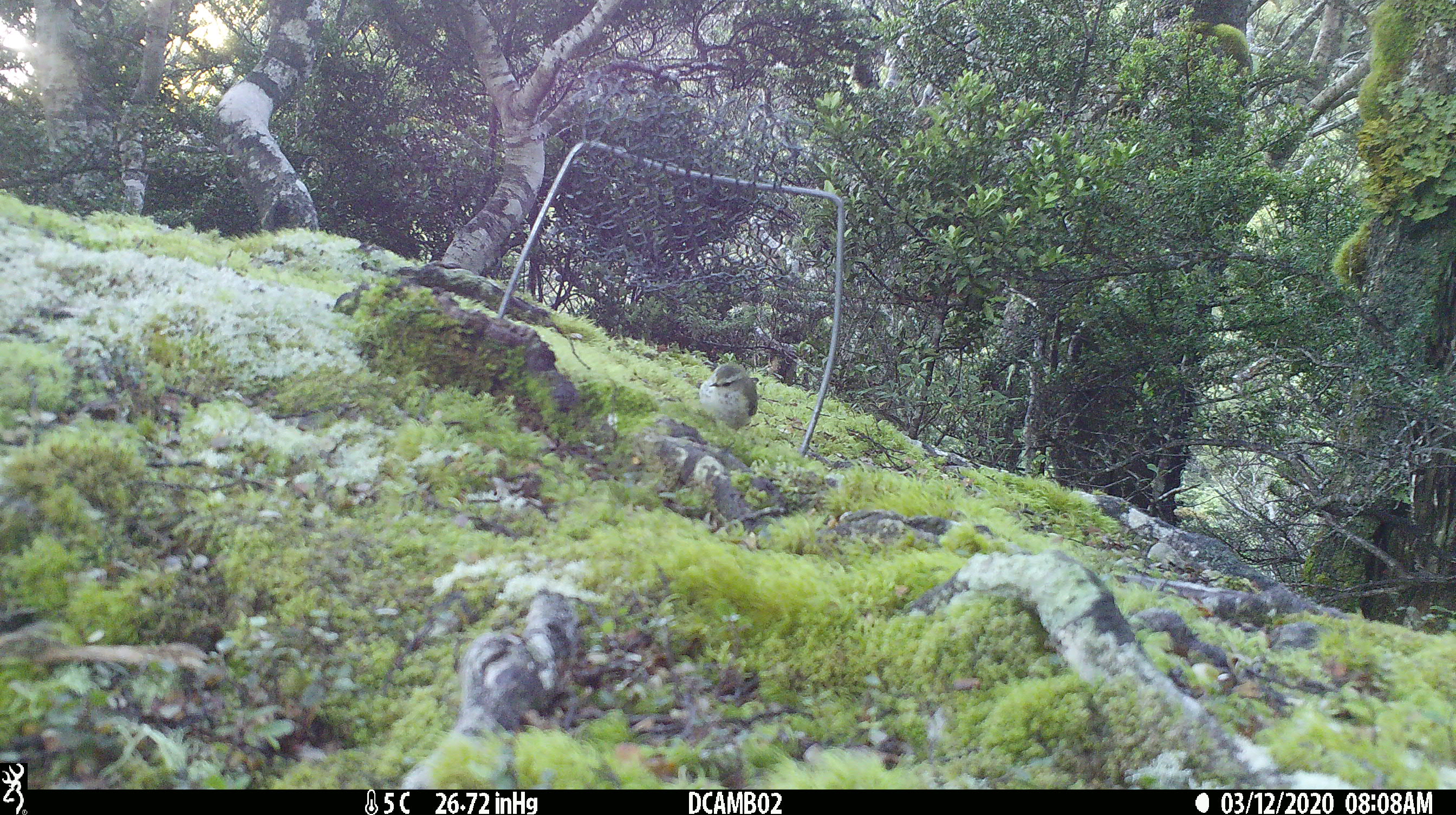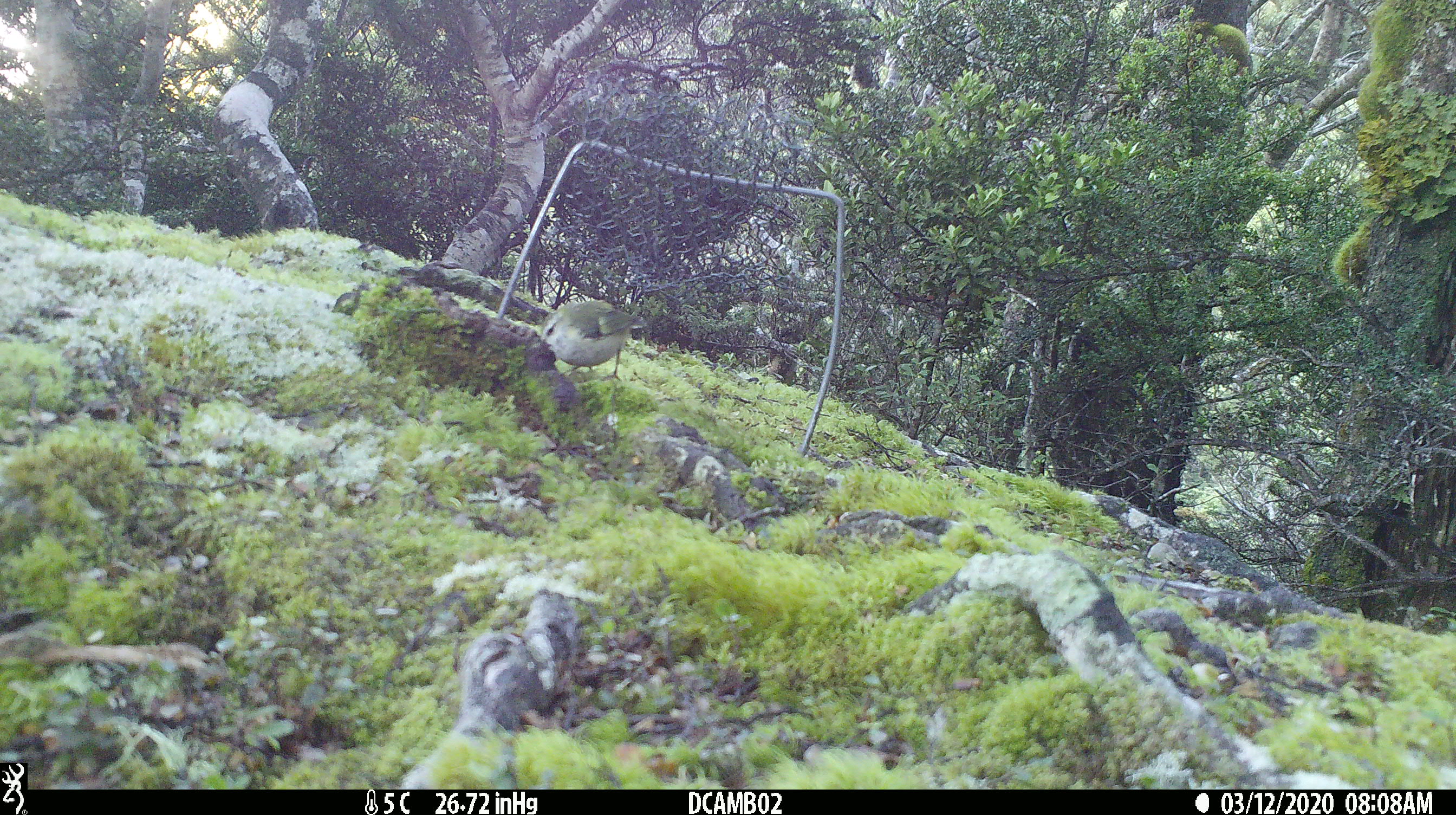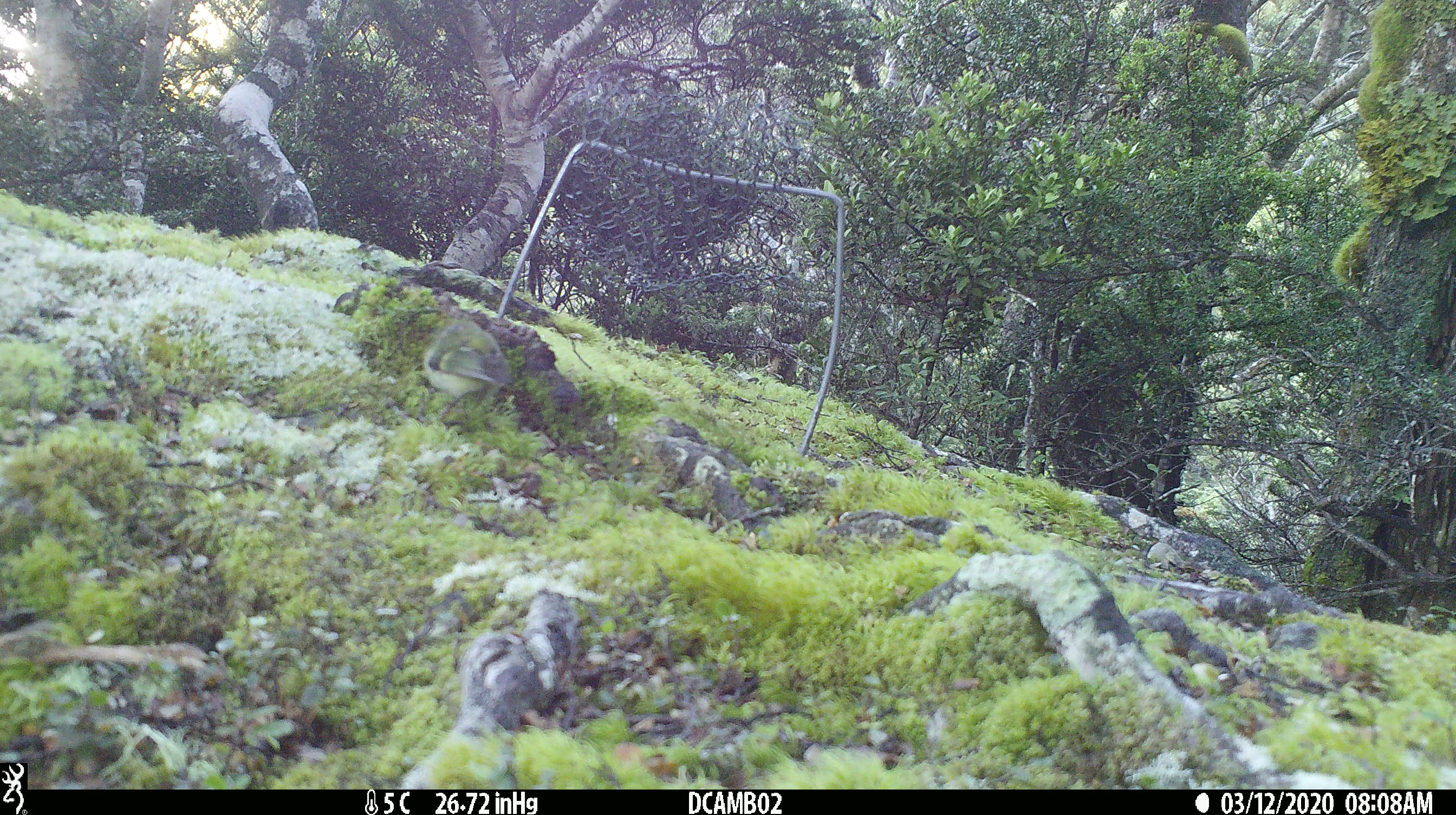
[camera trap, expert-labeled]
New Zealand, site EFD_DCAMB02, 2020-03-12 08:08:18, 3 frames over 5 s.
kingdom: Animalia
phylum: Chordata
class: Aves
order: Passeriformes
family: Acanthisittidae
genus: Acanthisitta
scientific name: Acanthisitta chloris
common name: rifleman